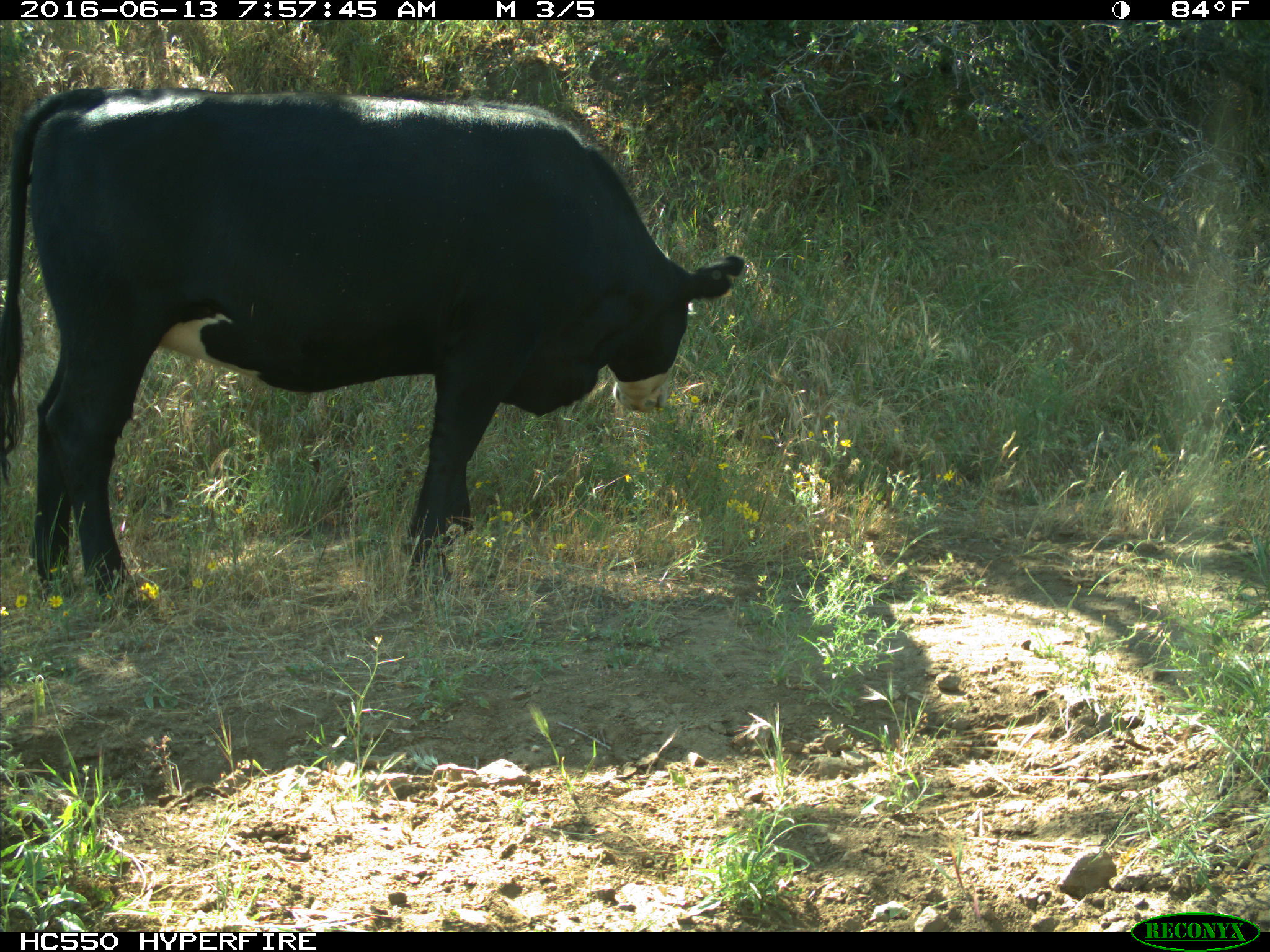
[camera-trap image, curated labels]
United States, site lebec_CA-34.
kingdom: Animalia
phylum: Chordata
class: Mammalia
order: Artiodactyla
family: Bovidae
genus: Bos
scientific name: Bos taurus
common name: domestic cow